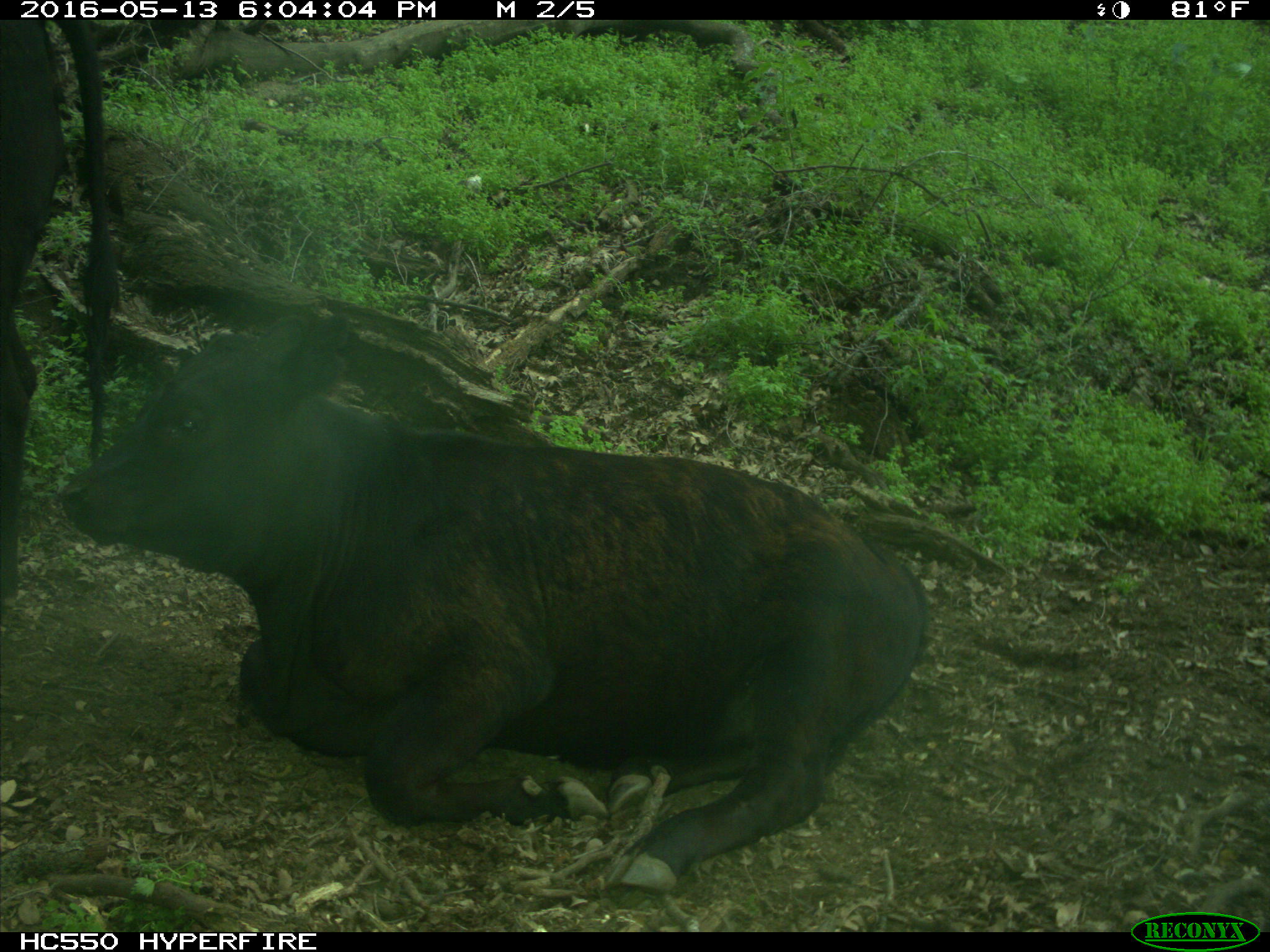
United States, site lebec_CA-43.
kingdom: Animalia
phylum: Chordata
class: Mammalia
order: Artiodactyla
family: Bovidae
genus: Bos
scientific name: Bos taurus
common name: domestic cow